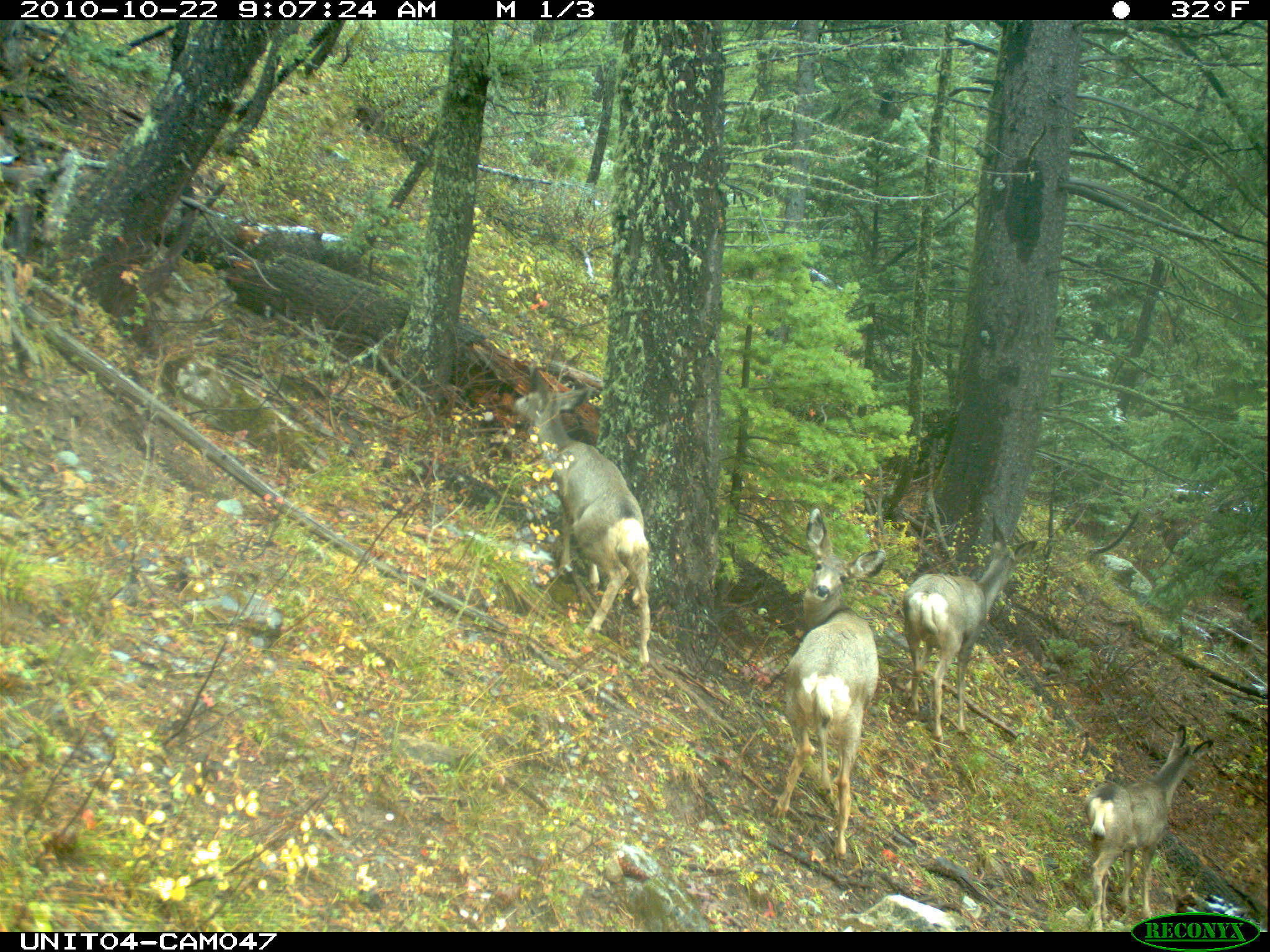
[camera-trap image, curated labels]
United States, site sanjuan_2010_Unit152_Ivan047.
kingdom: Animalia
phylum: Chordata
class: Mammalia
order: Artiodactyla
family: Cervidae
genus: Odocoileus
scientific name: Odocoileus hemionus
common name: mule deer